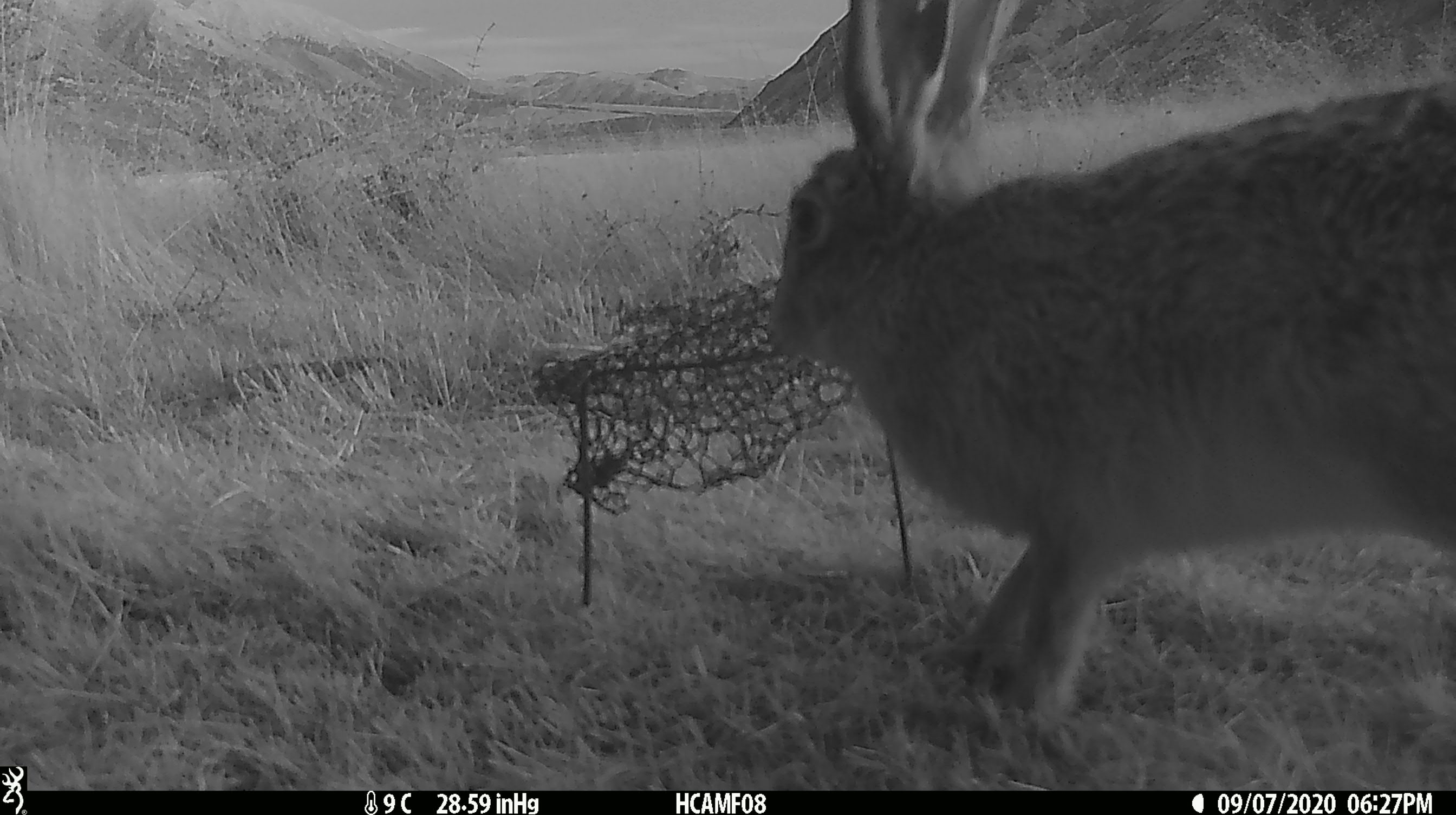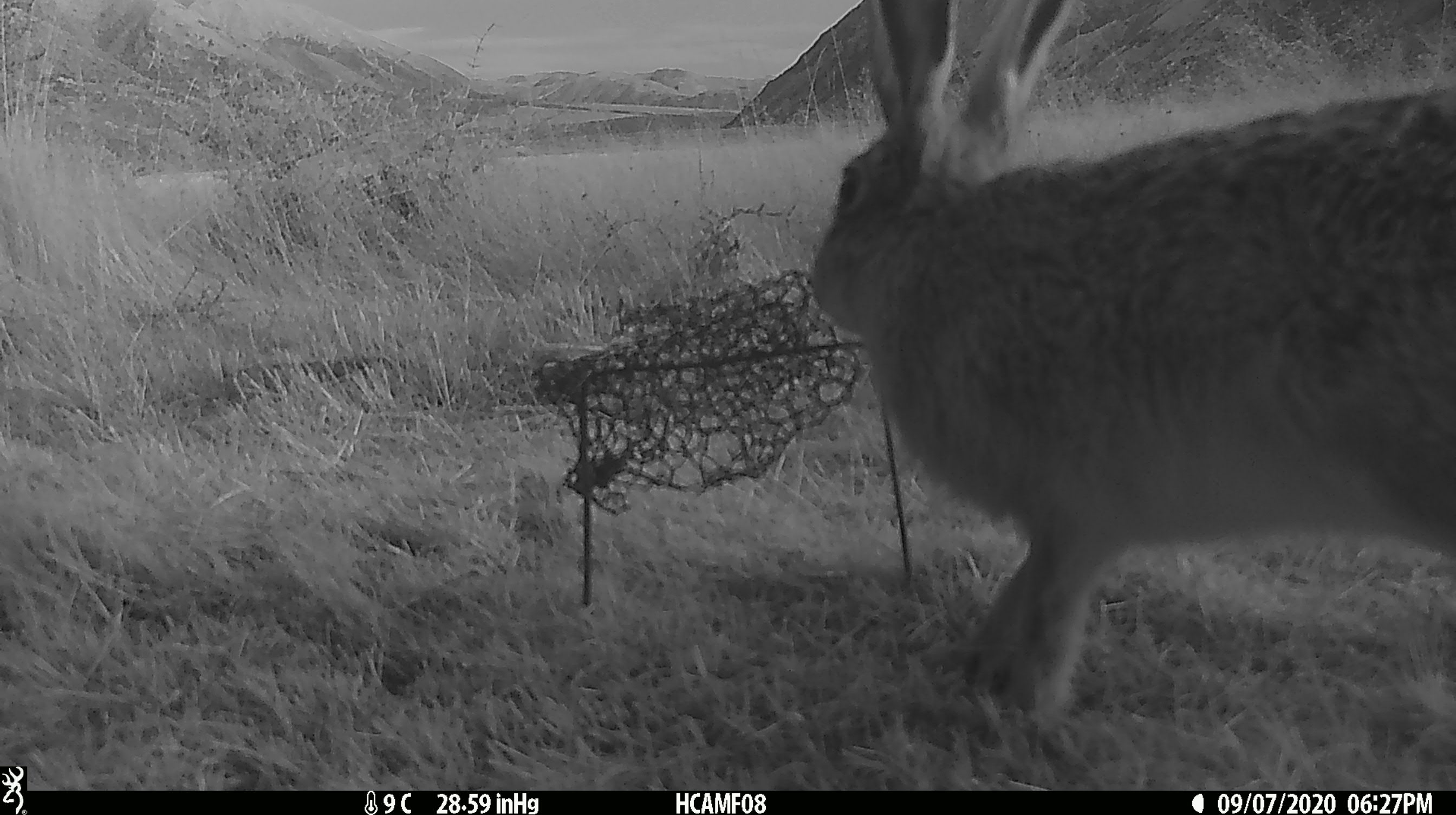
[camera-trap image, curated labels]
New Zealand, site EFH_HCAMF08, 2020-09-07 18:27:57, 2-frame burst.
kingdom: Animalia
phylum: Chordata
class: Mammalia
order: Lagomorpha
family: Leporidae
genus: Lepus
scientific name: Lepus europaeus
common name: brown hare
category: hare